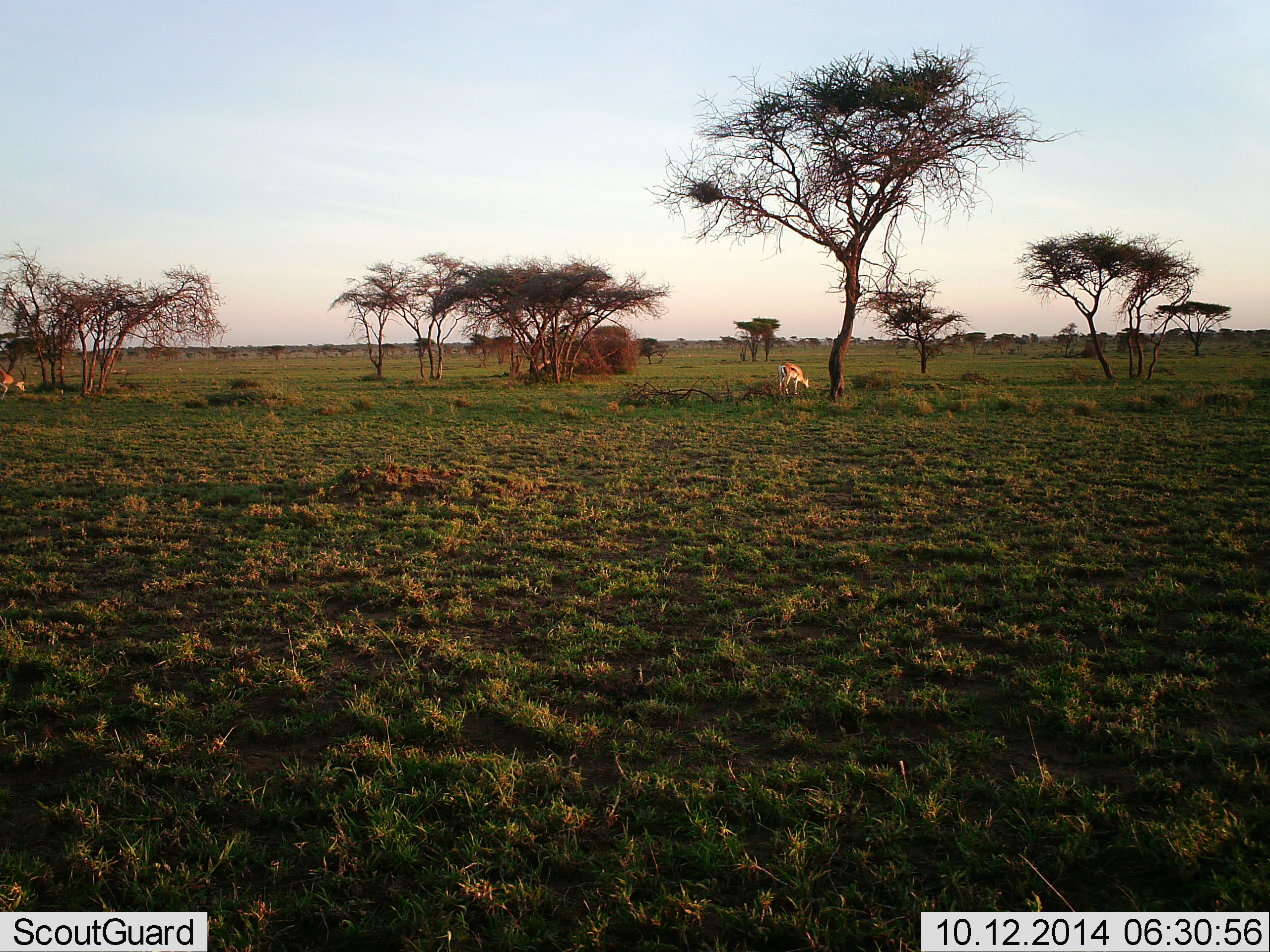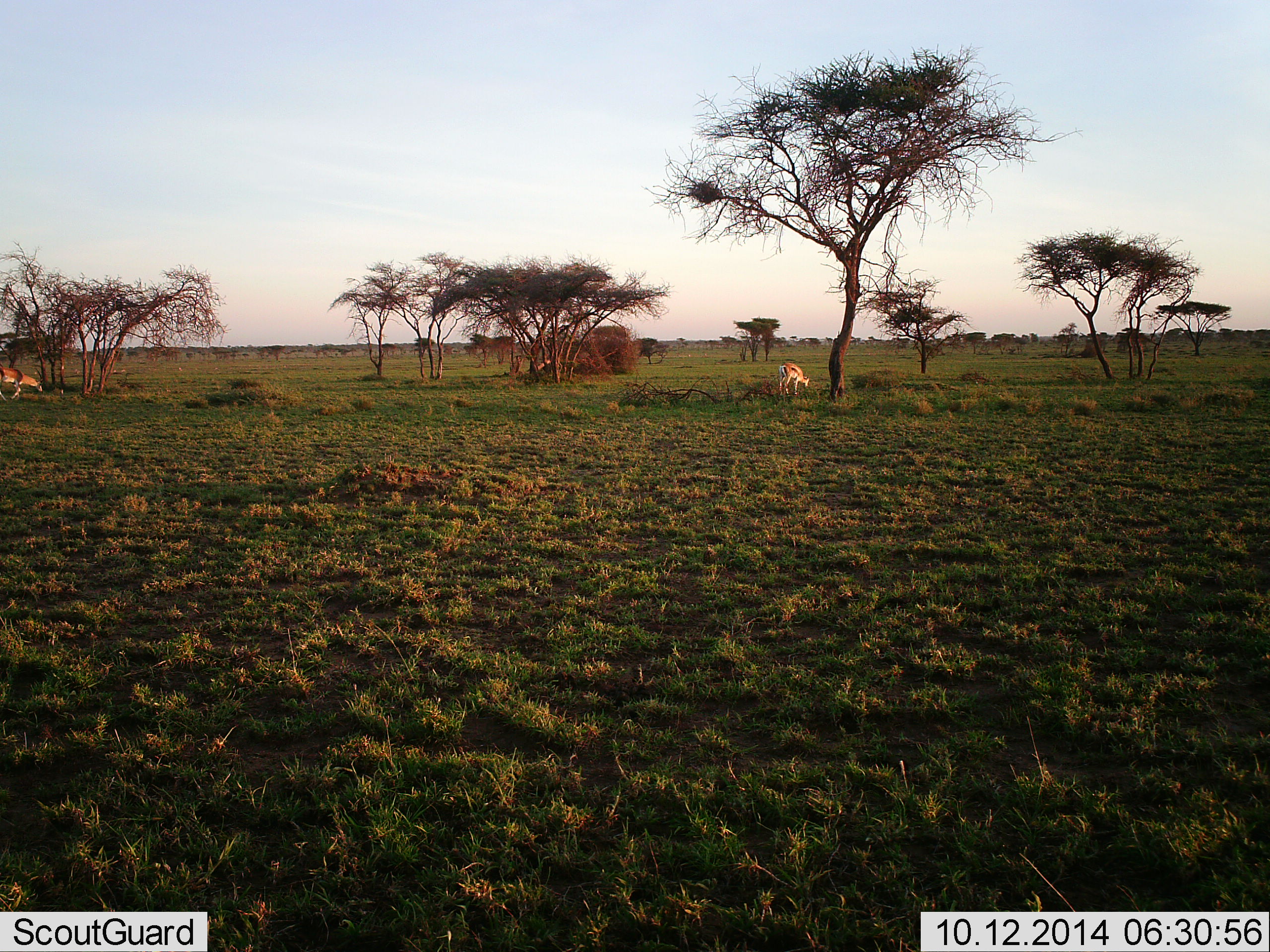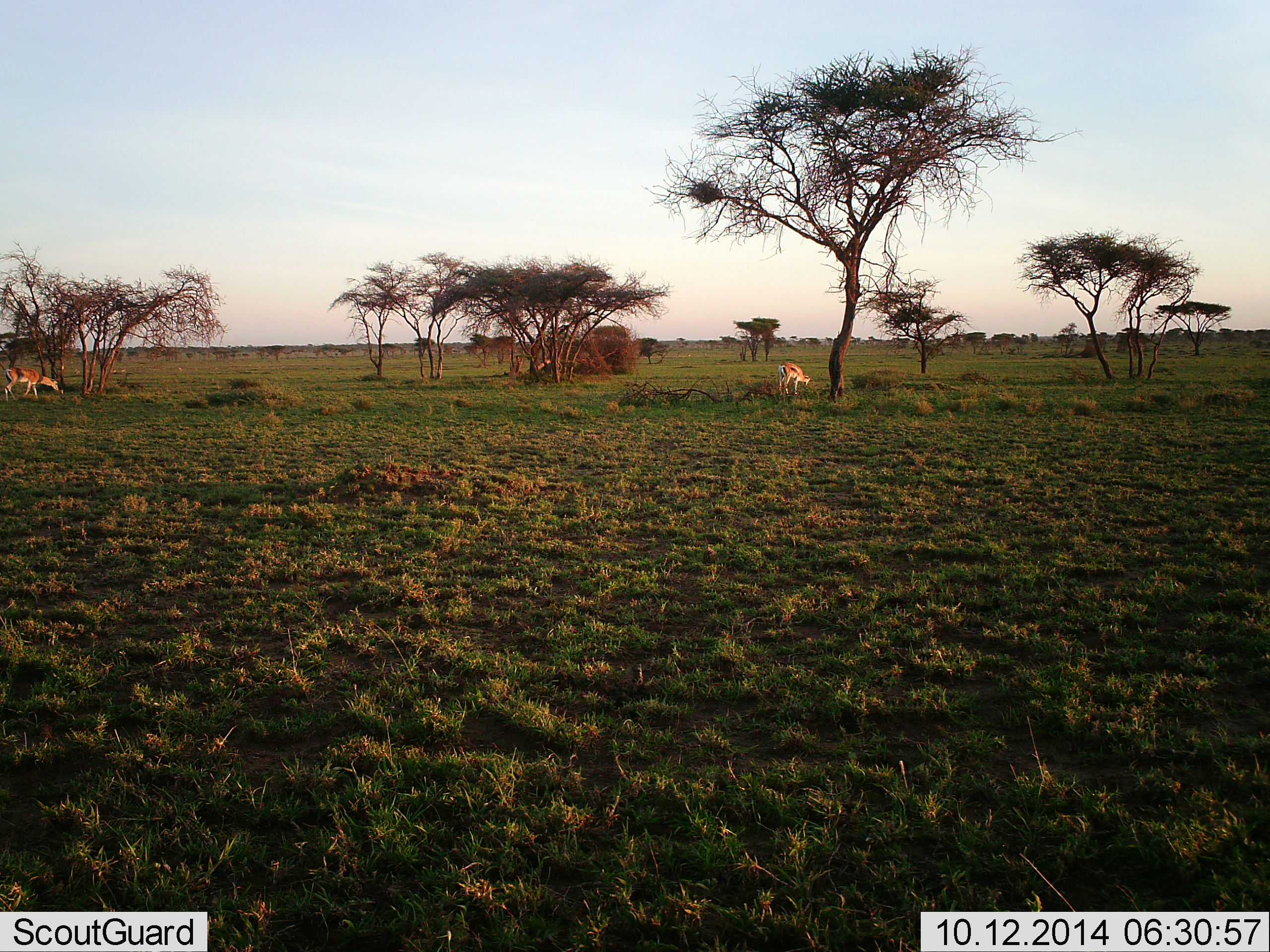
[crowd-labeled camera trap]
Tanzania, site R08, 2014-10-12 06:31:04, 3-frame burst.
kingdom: Animalia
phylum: Chordata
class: Mammalia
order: Artiodactyla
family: Bovidae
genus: Nanger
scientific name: Nanger granti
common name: grant's gazelle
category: gazellegrants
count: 2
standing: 20%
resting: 0%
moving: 70%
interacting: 0%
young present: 10%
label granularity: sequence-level